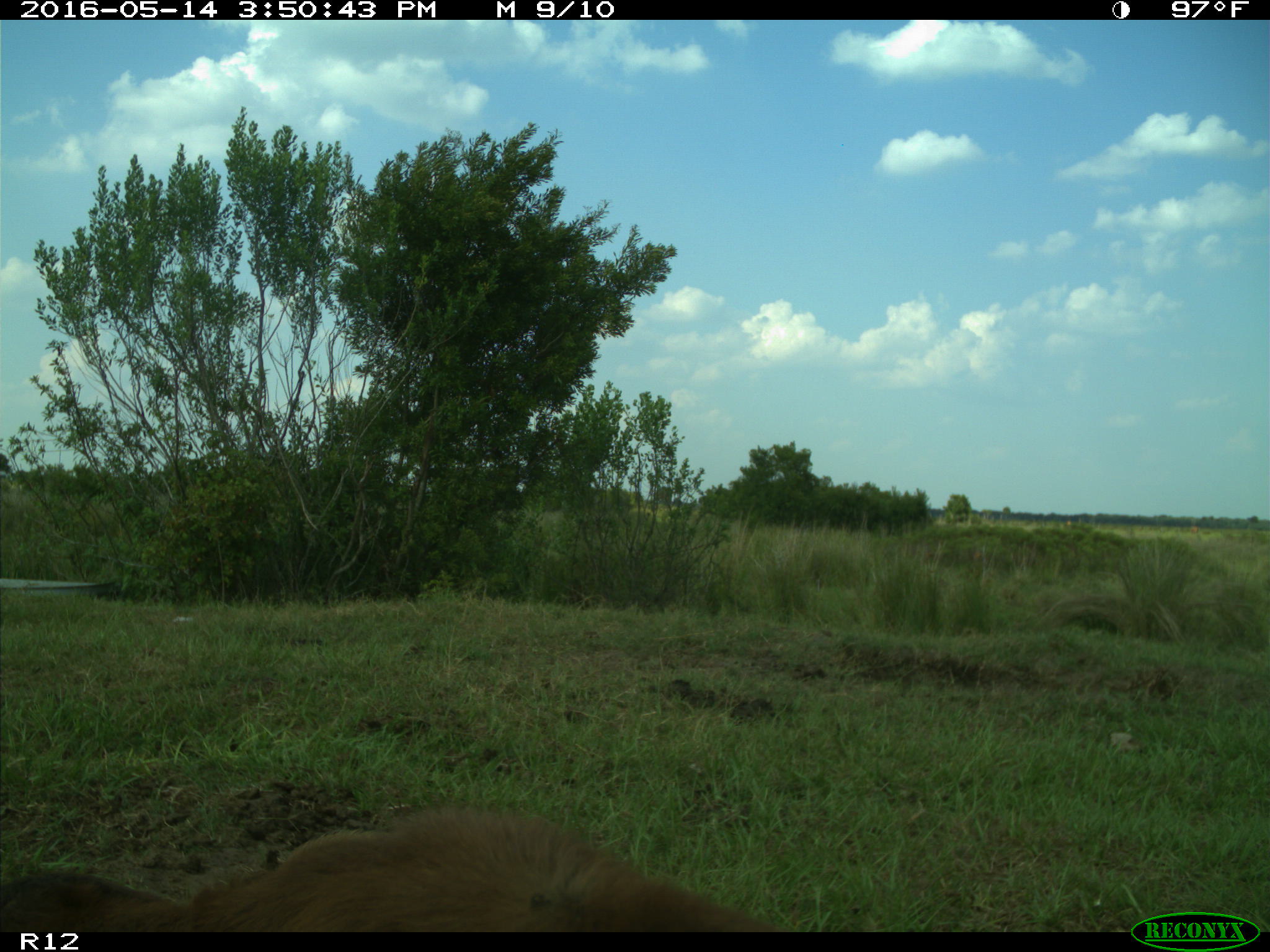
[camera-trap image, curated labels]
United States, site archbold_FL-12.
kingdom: Animalia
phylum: Chordata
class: Mammalia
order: Artiodactyla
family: Bovidae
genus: Bos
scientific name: Bos taurus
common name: domestic cow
Bos taurus (domestic cow).